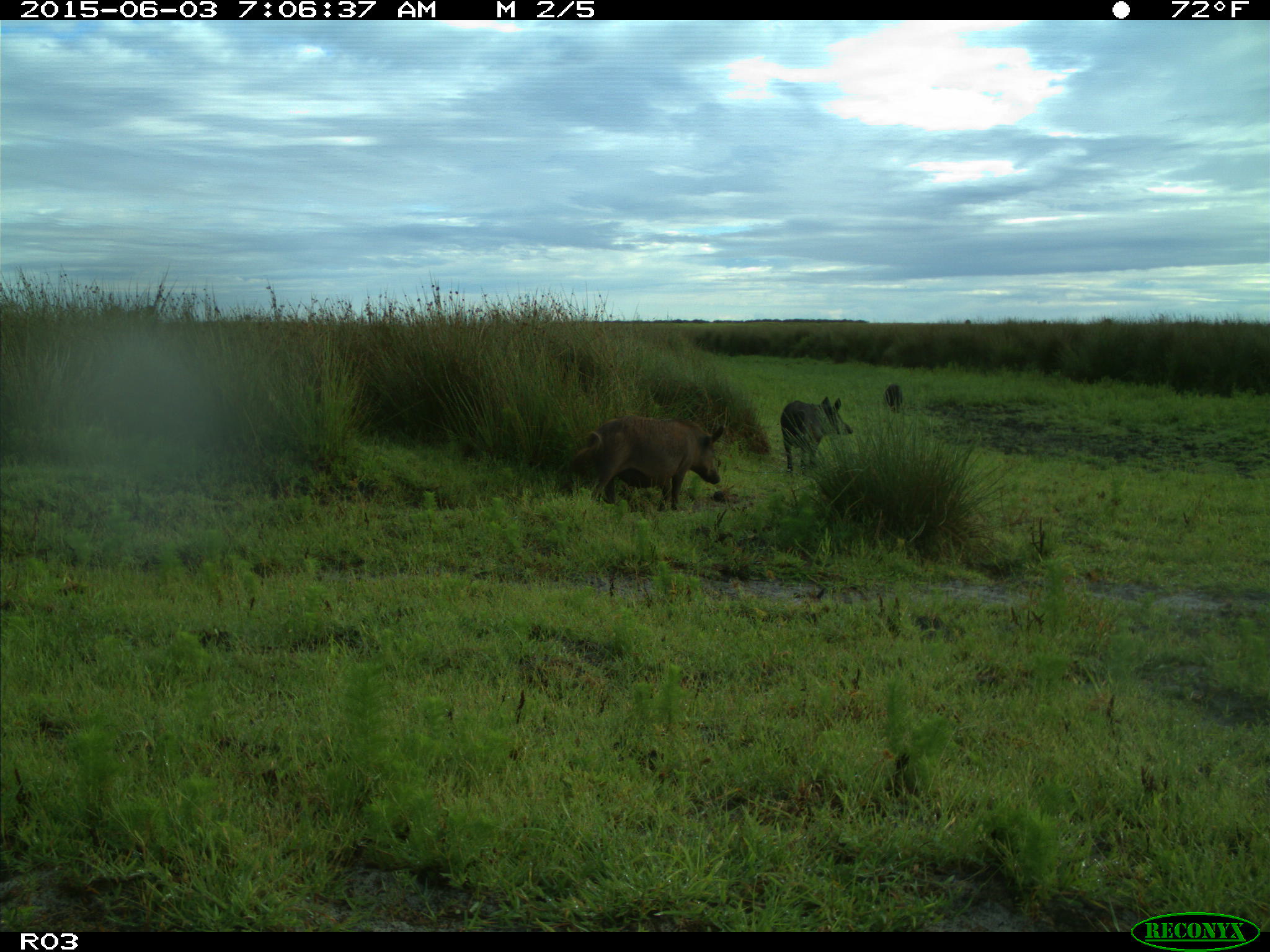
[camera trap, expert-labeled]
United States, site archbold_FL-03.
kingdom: Animalia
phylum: Chordata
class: Mammalia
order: Artiodactyla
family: Suidae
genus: Sus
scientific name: Sus scrofa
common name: wild boar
Sus scrofa (wild boar).